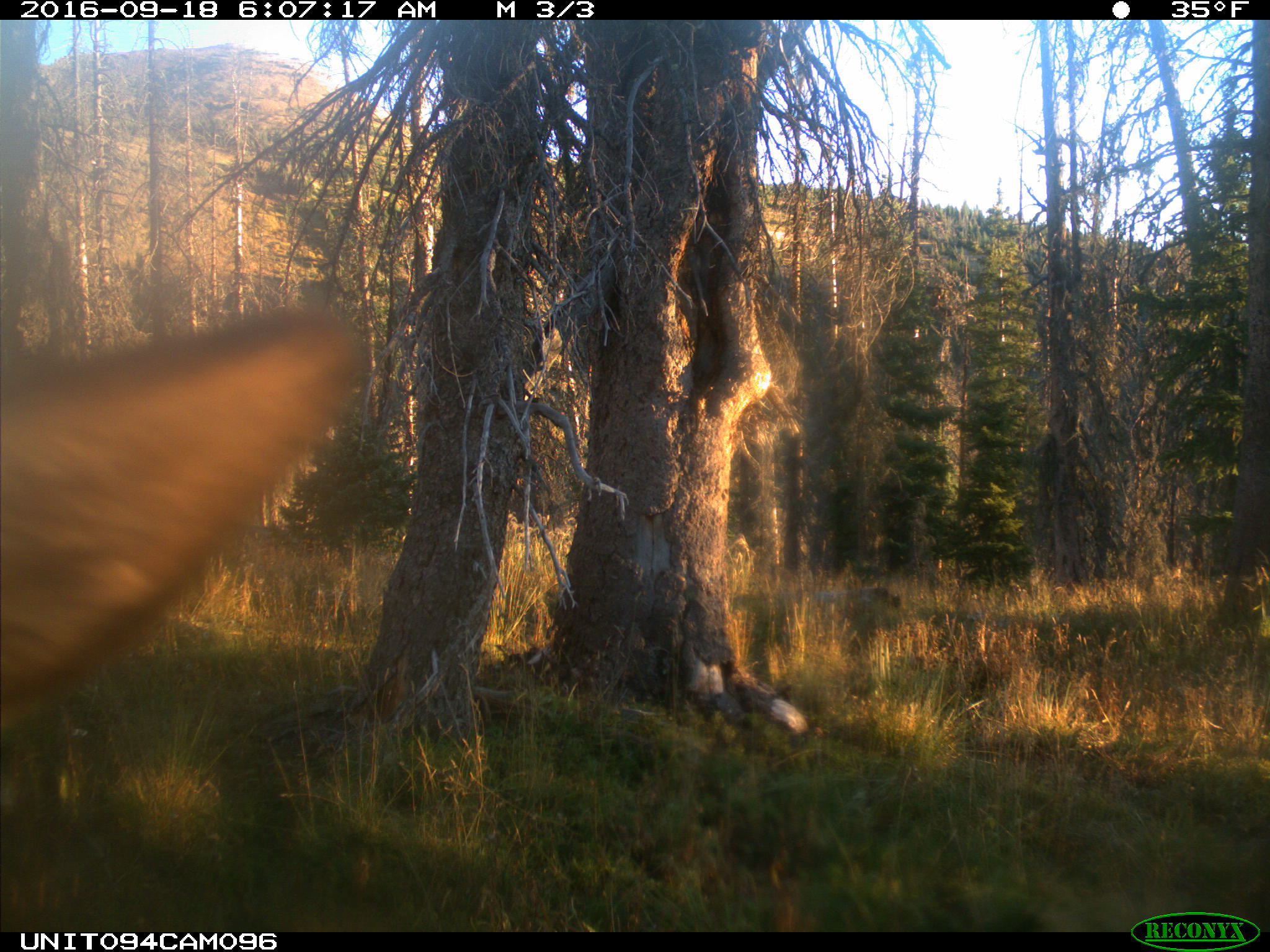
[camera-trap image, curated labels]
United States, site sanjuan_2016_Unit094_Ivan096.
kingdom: Animalia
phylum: Chordata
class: Mammalia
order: Artiodactyla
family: Cervidae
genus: Cervus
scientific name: Cervus elaphus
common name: red deer